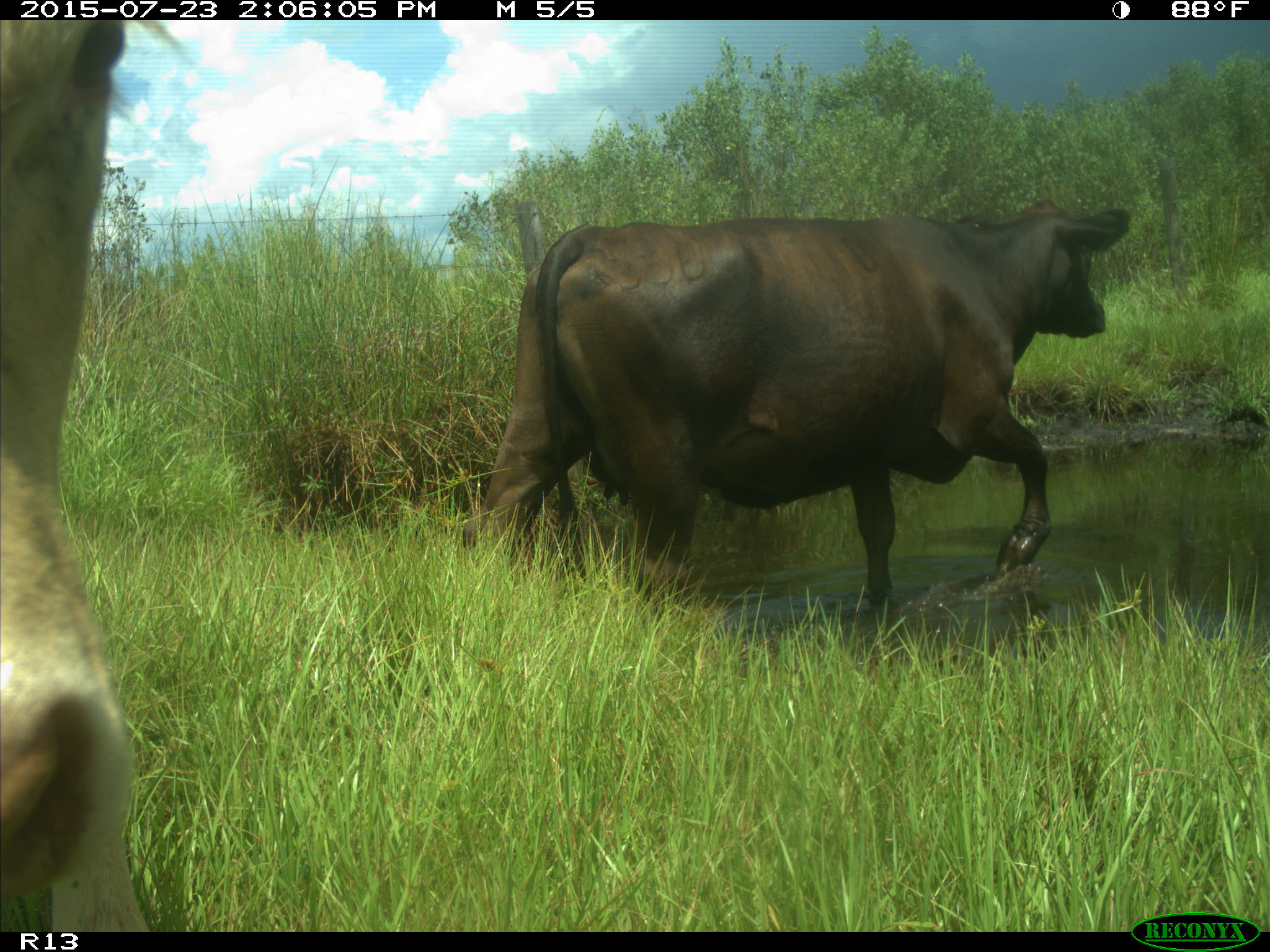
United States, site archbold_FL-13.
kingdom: Animalia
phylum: Chordata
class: Mammalia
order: Artiodactyla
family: Bovidae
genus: Bos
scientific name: Bos taurus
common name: domestic cow